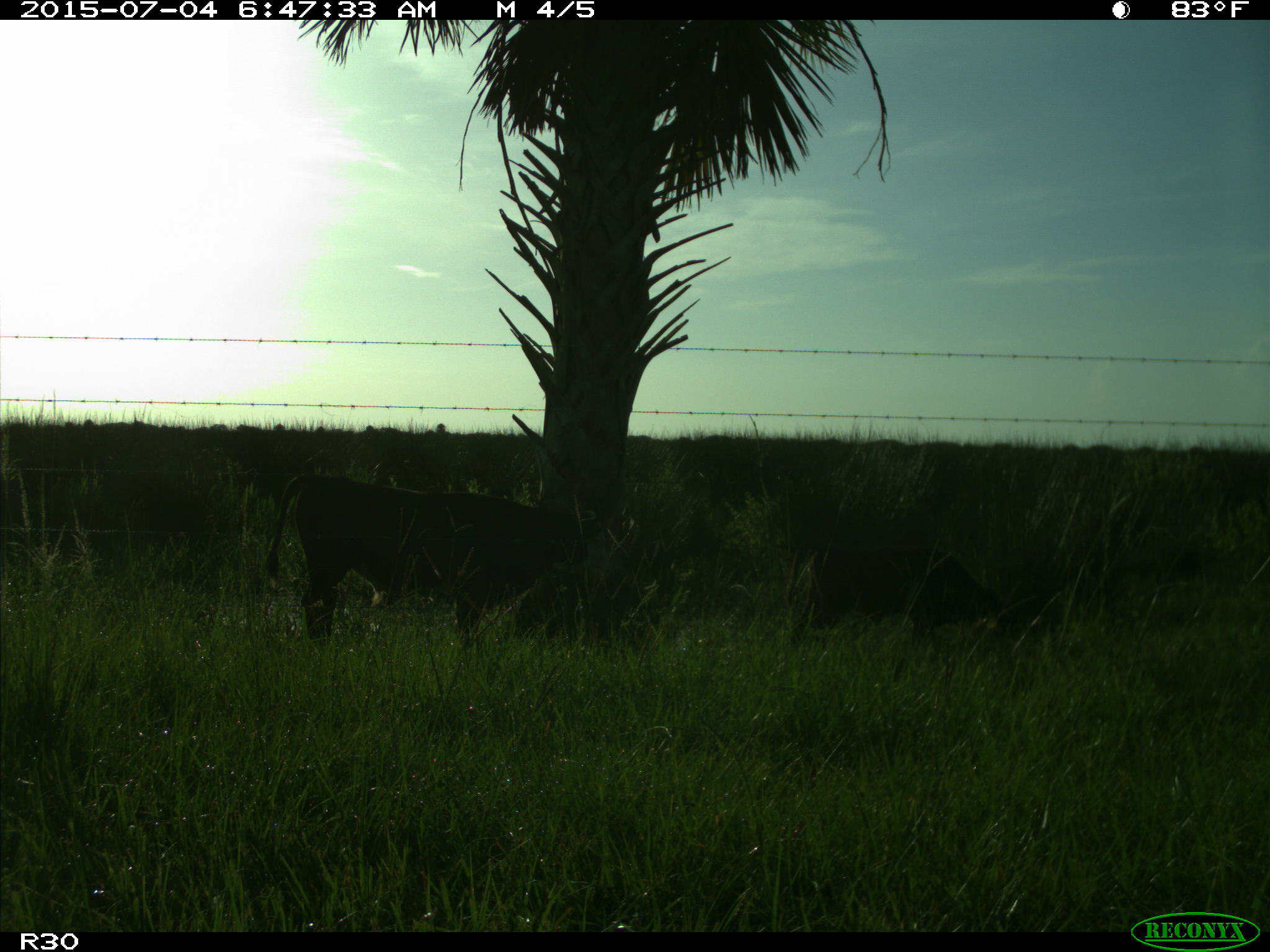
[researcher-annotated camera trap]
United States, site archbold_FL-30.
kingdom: Animalia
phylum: Chordata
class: Mammalia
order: Artiodactyla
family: Bovidae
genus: Bos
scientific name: Bos taurus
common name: domestic cow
Bos taurus (domestic cow).